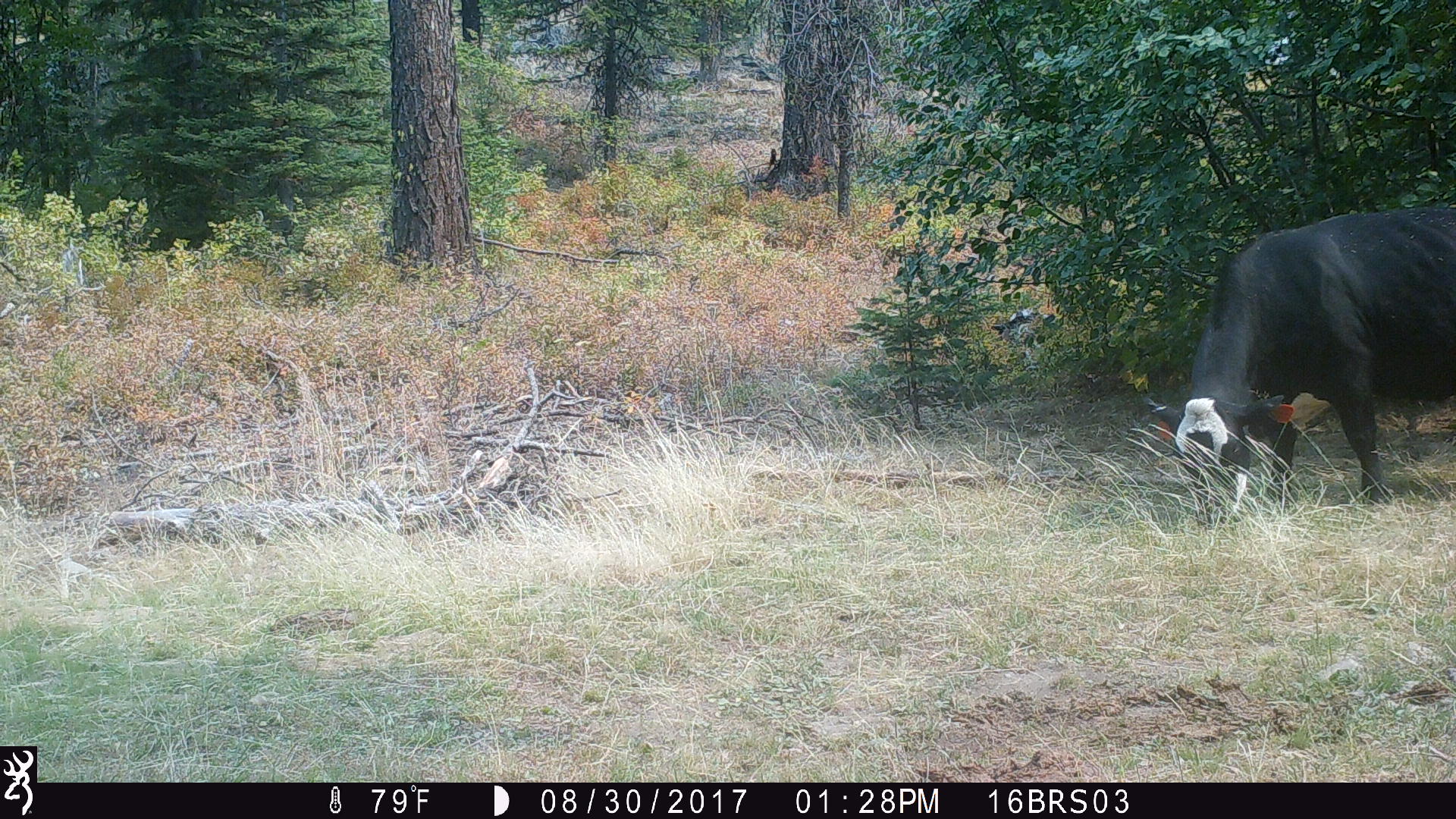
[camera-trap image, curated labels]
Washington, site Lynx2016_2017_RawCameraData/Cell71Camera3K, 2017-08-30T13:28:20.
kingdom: Animalia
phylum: Chordata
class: Mammalia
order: Artiodactyla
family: Bovidae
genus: Bos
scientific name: Bos taurus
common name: domestic cattle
Domestic cattle (Bos taurus). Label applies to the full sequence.